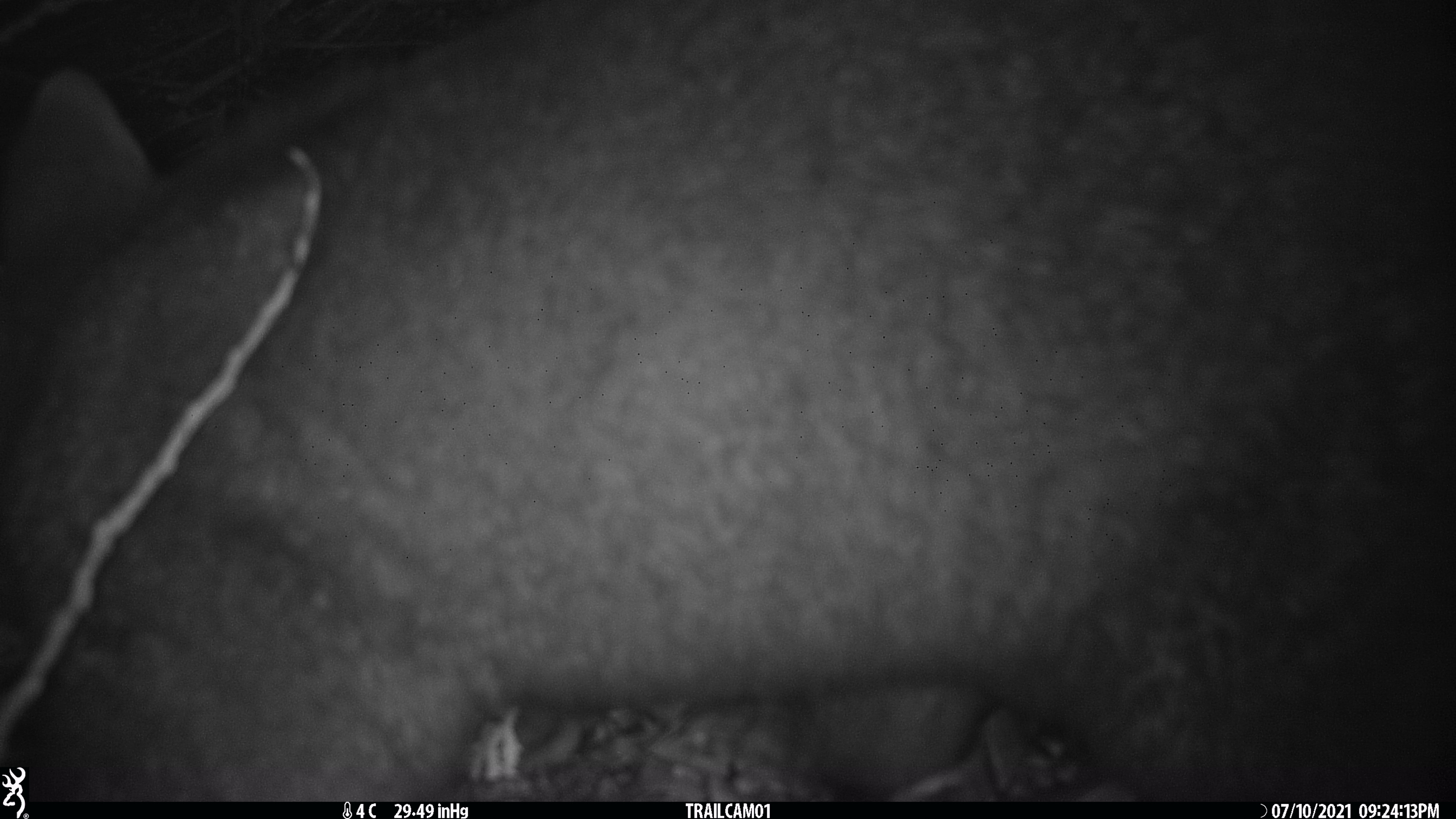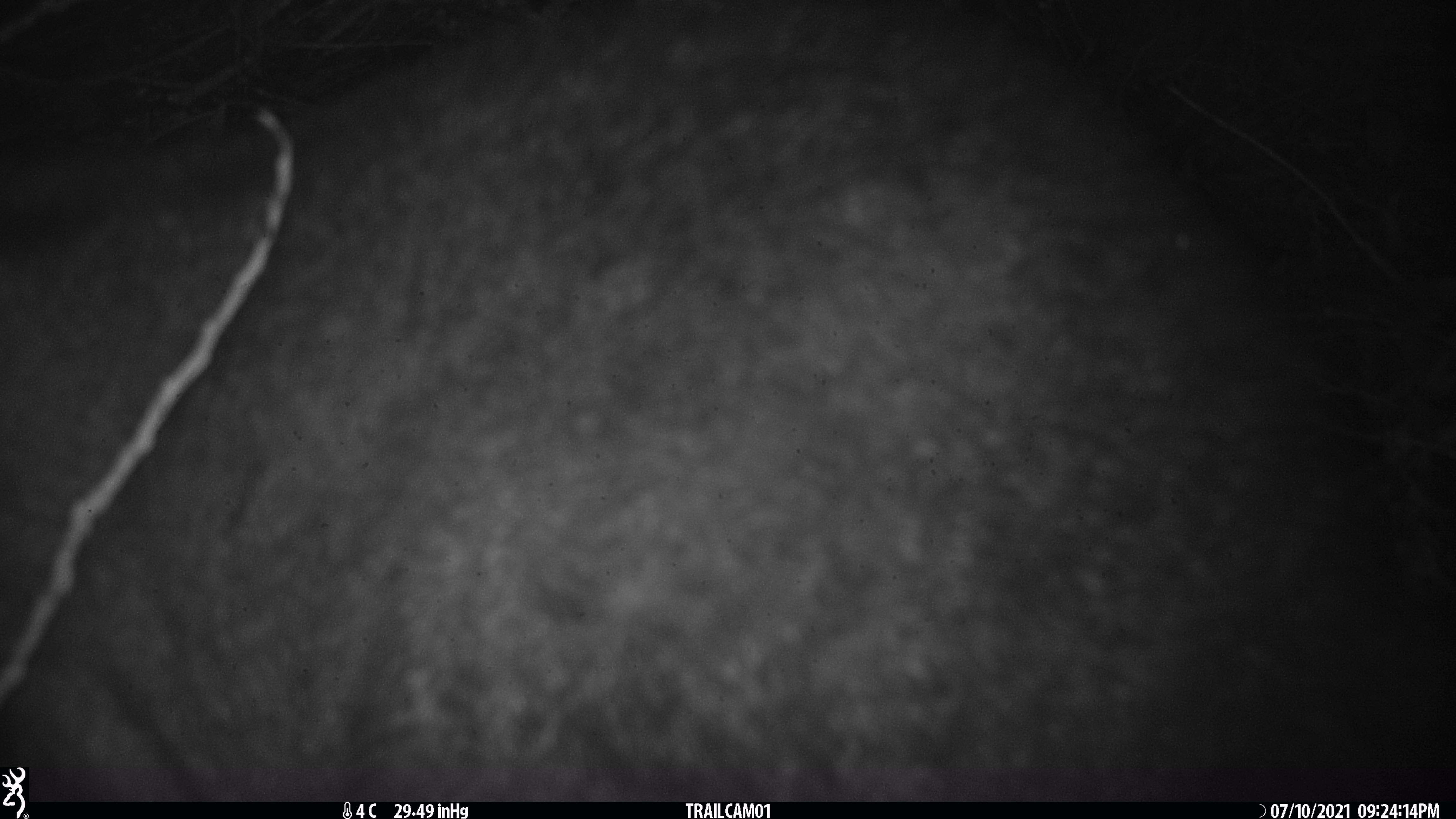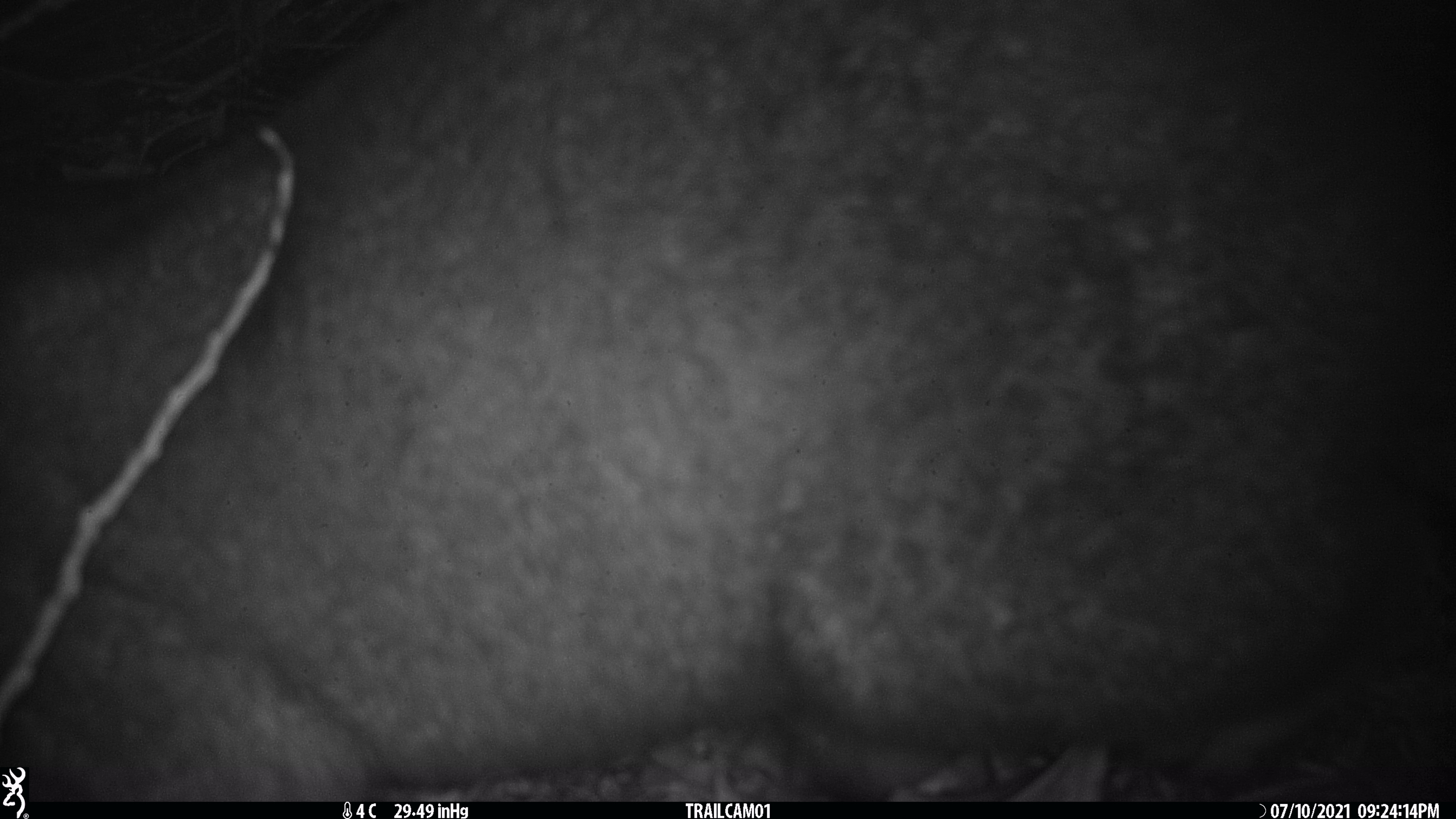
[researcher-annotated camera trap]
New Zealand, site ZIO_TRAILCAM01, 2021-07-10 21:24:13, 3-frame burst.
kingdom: Animalia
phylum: Chordata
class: Mammalia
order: Diprotodontia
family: Phalangeridae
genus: Trichosurus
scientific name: Trichosurus vulpecula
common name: common brushtail possum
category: possum